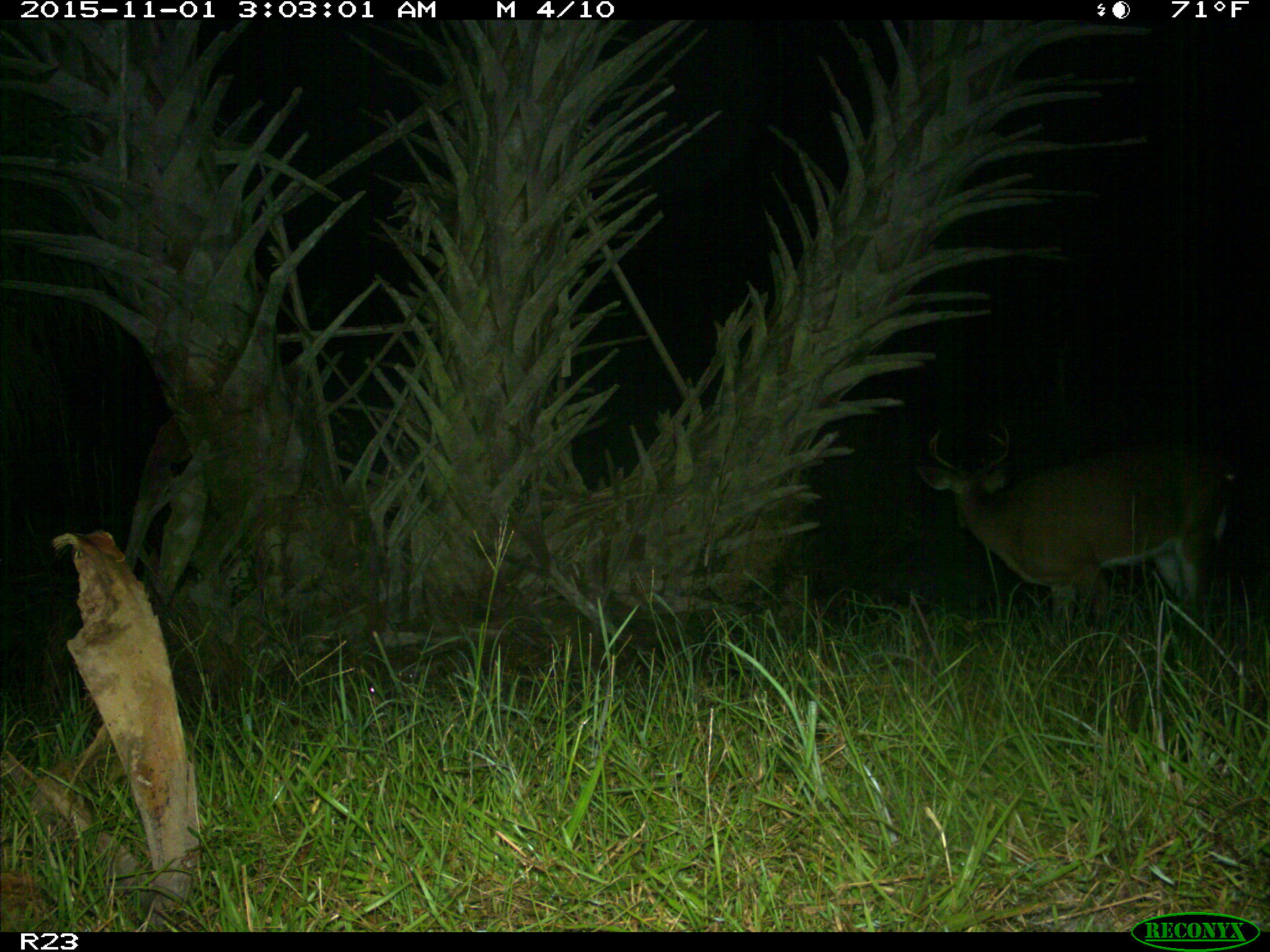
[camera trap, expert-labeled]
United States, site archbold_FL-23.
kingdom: Animalia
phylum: Chordata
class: Mammalia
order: Artiodactyla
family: Cervidae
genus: Odocoileus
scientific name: Odocoileus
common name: deer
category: unidentified deer